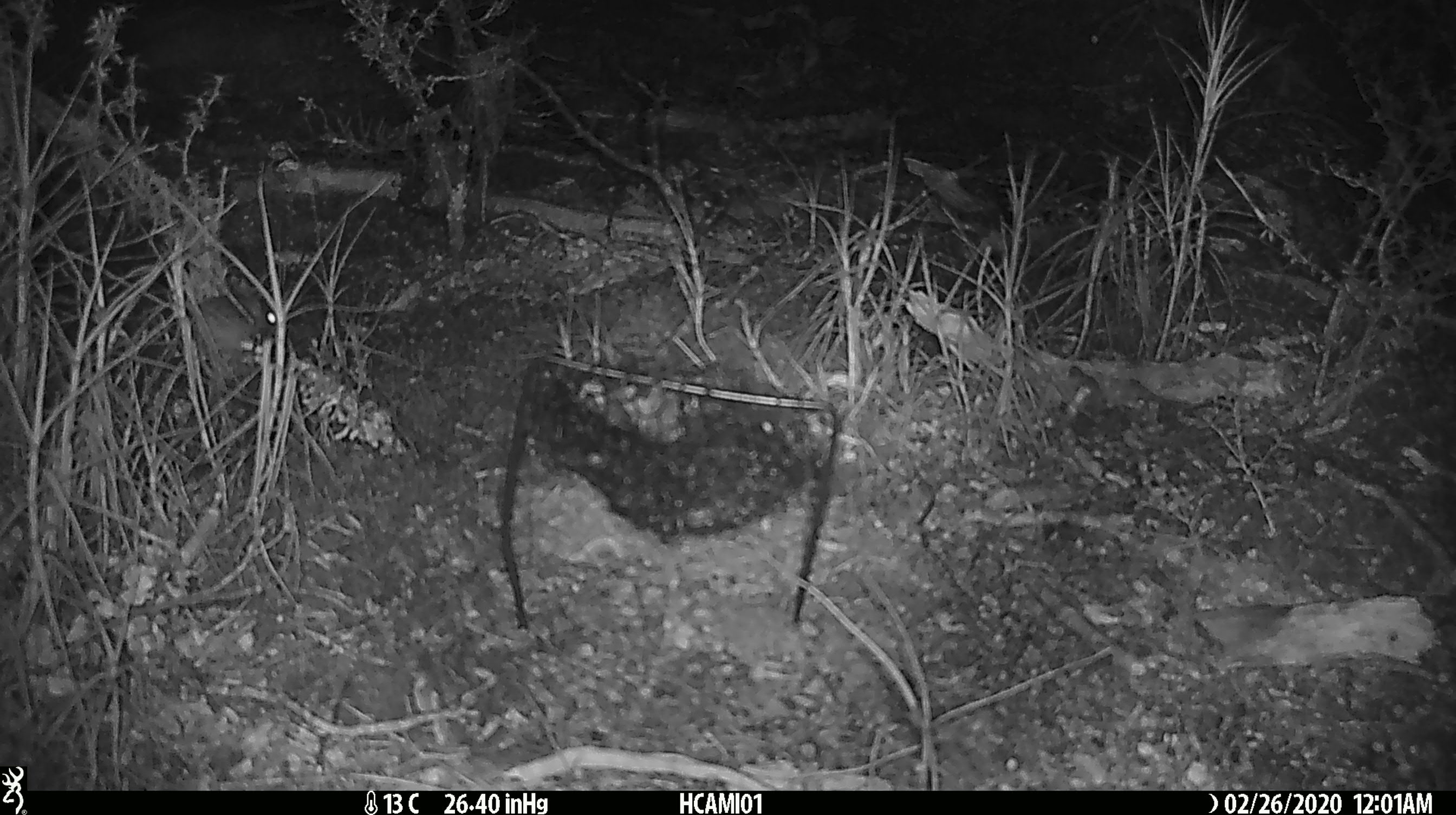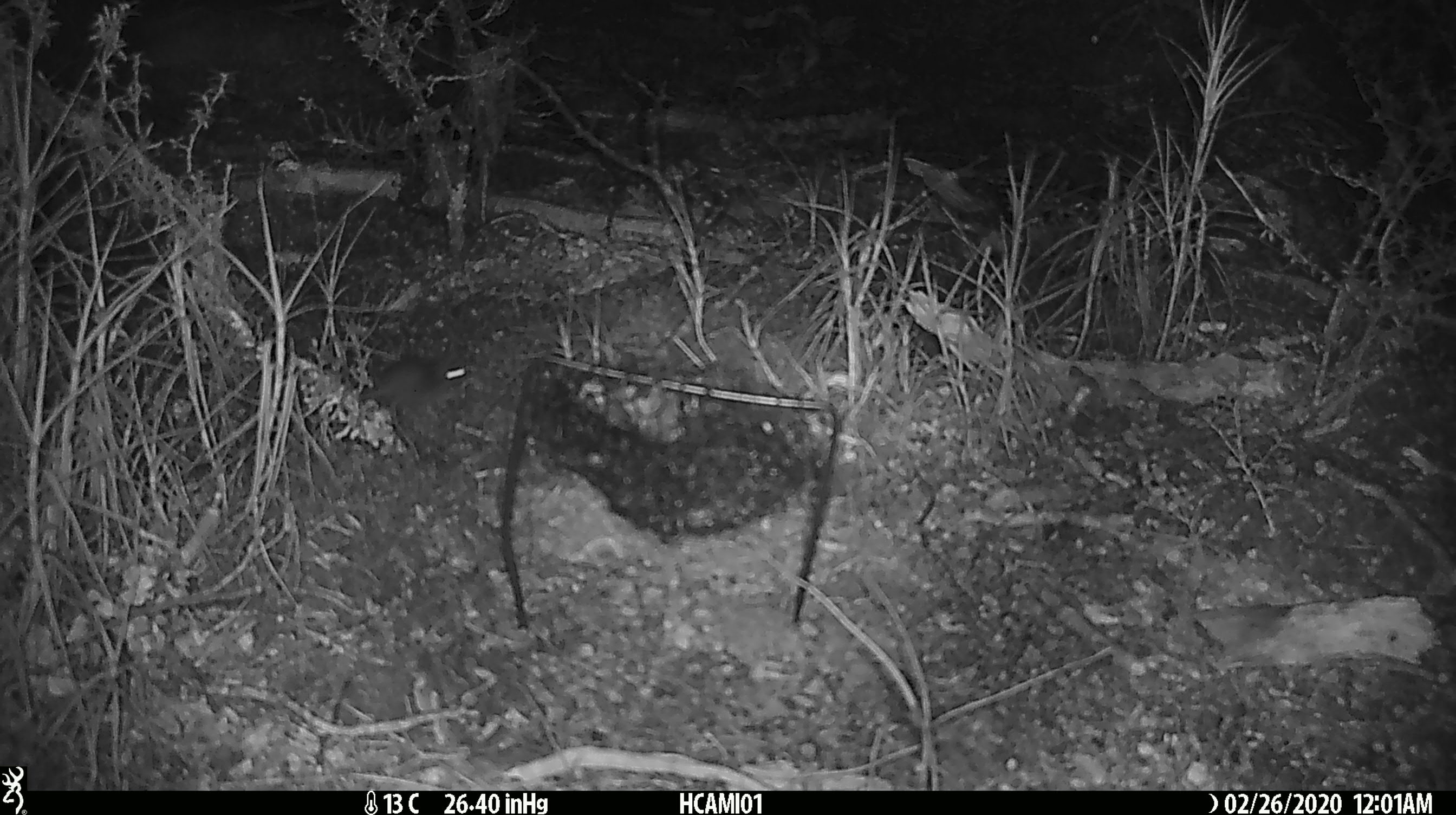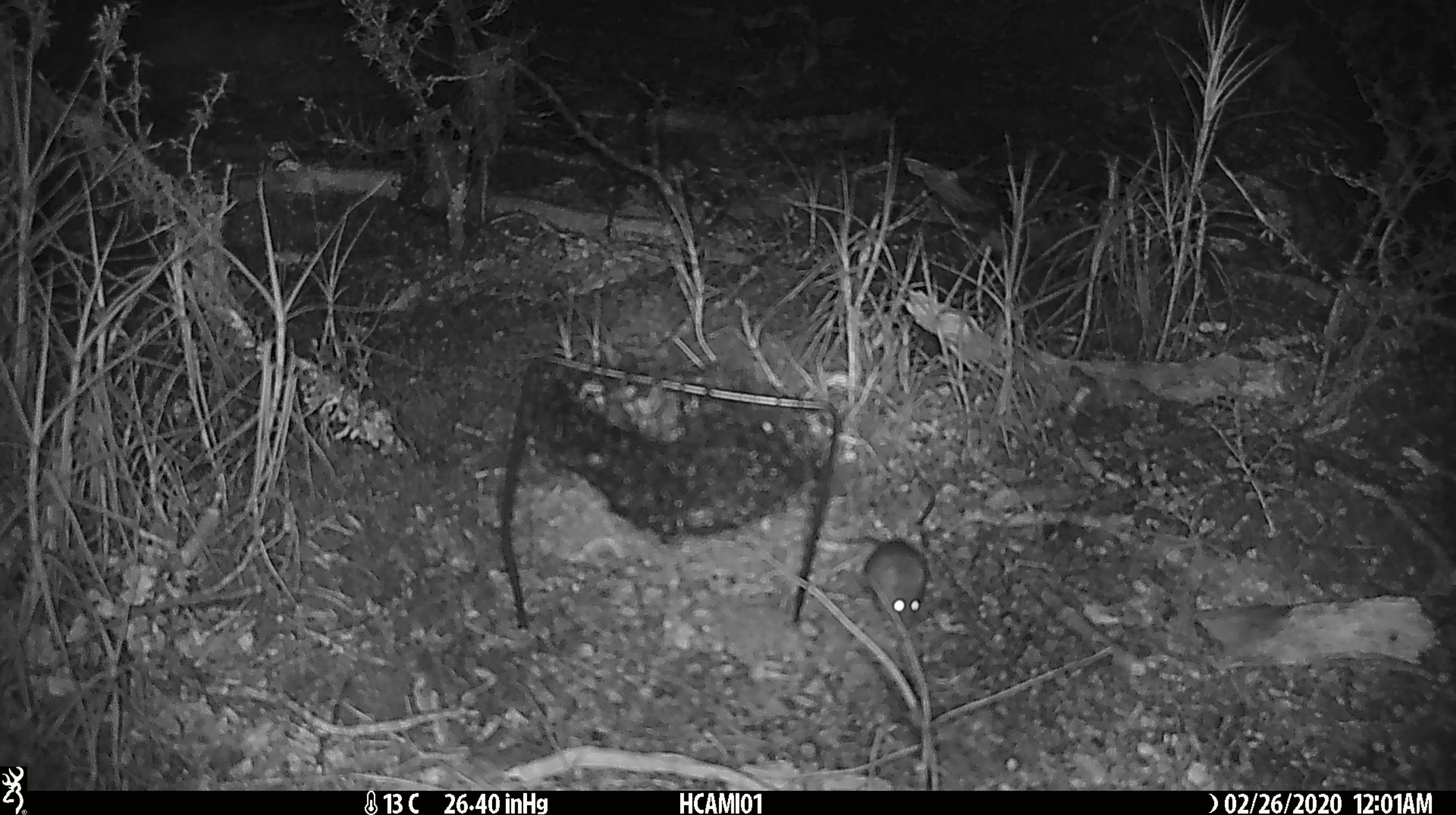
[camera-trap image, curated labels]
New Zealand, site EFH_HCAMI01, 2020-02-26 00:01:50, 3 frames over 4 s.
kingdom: Animalia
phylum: Chordata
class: Mammalia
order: Rodentia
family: Muridae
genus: Mus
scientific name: Mus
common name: mouse